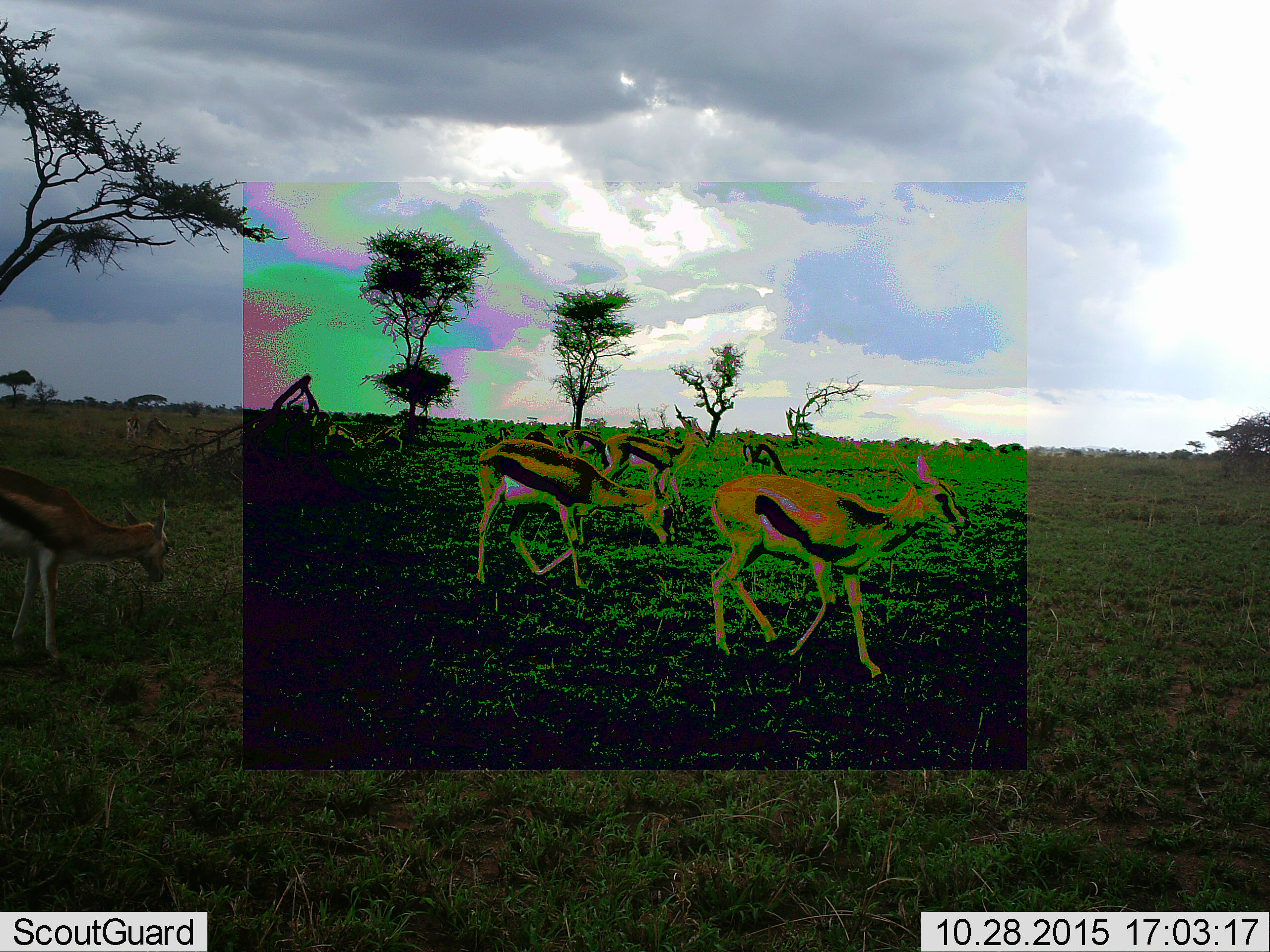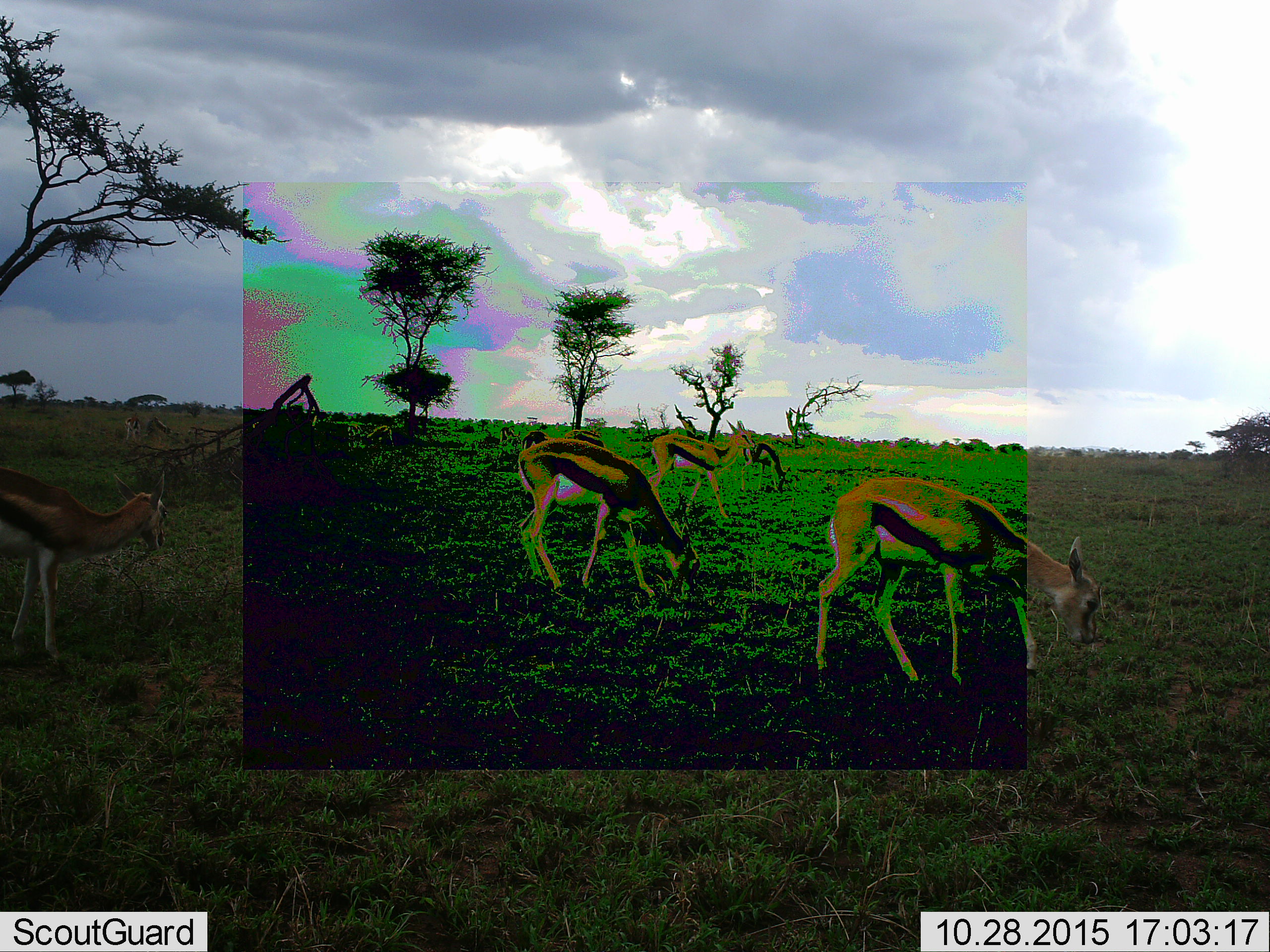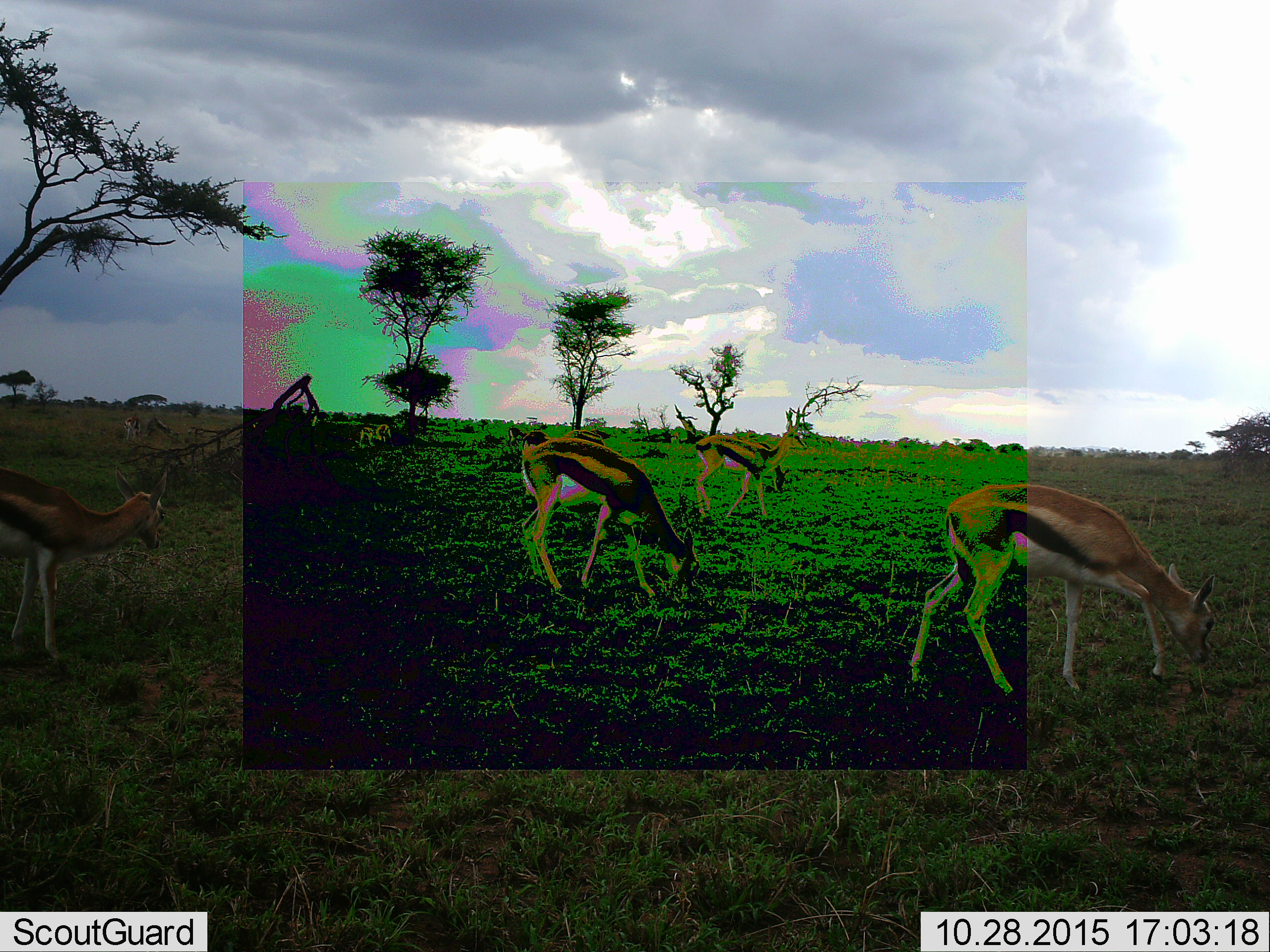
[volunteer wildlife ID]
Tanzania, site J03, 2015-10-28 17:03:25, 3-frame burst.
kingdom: Animalia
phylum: Chordata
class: Mammalia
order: Artiodactyla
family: Bovidae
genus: Eudorcas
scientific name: Eudorcas thomsonii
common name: thomson's gazelle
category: gazellethomsons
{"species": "gazellethomsons (thomson's gazelle) (Eudorcas thomsonii)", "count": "8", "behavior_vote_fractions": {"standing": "10%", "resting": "0%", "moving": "100%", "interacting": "0%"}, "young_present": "10%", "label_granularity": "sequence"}